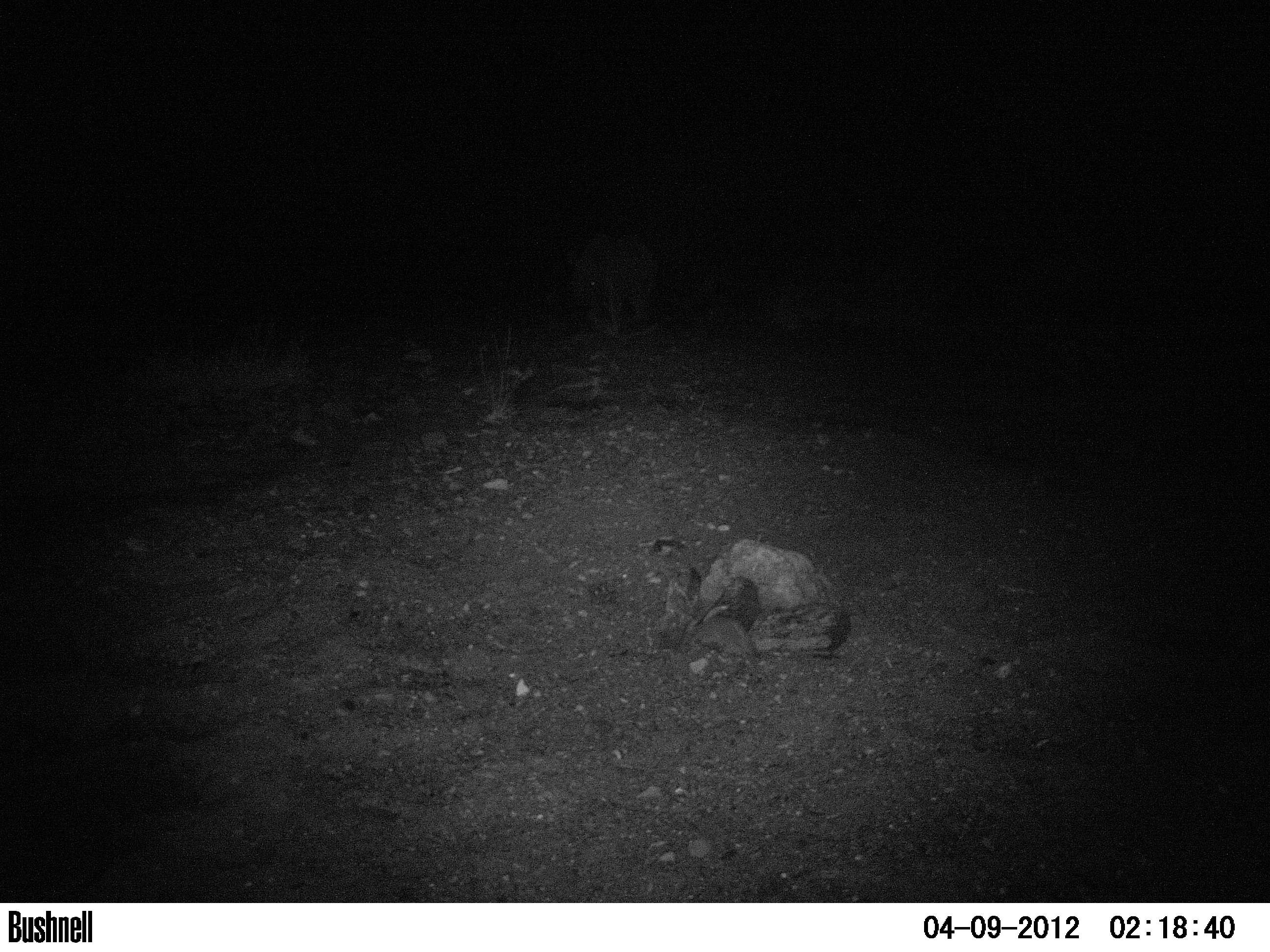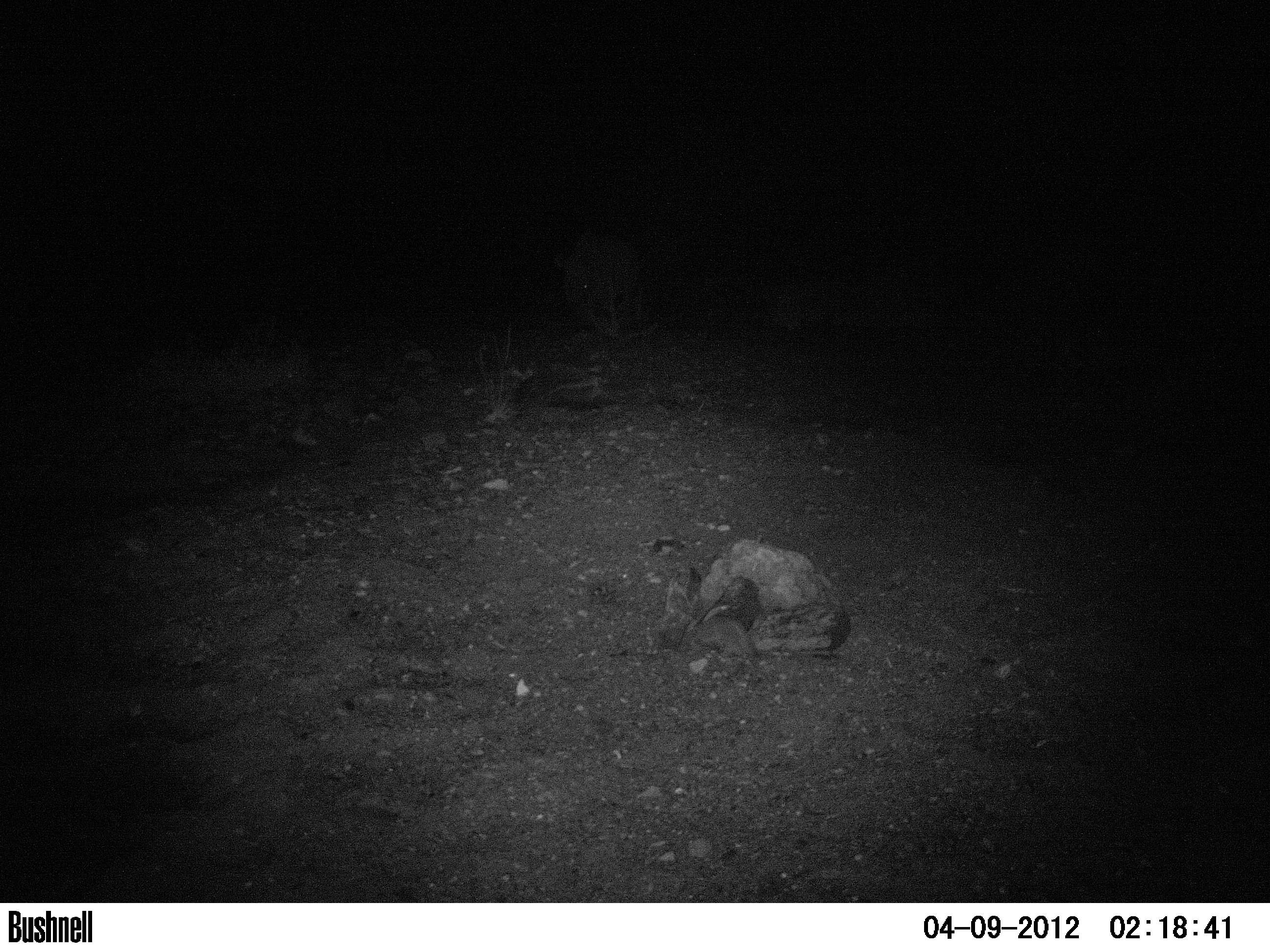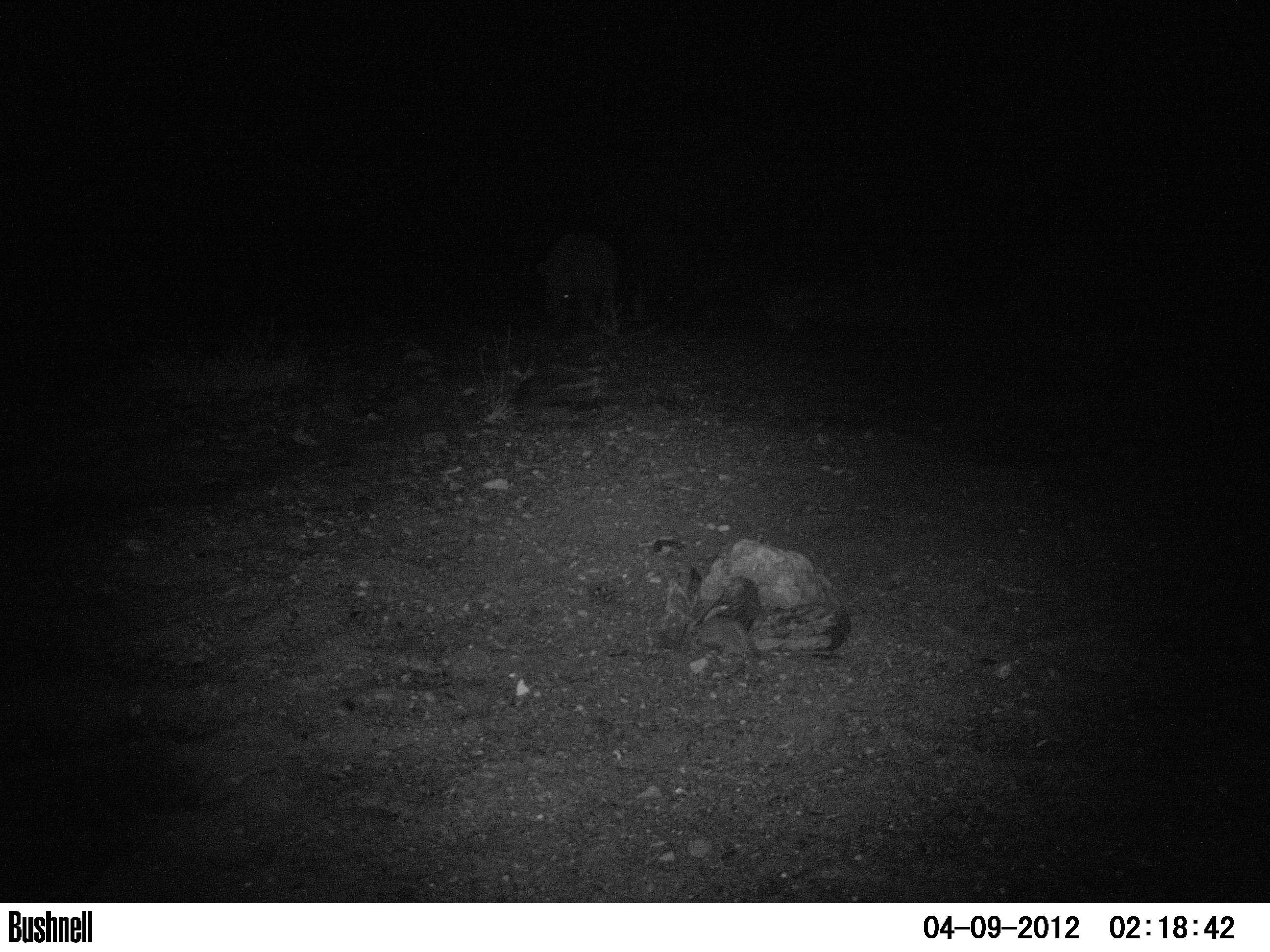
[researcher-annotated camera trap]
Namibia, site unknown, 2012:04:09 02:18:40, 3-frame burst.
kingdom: Animalia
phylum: Chordata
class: Mammalia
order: Perissodactyla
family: Rhinocerotidae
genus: Diceros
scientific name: Diceros bicornis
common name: black rhinoceros